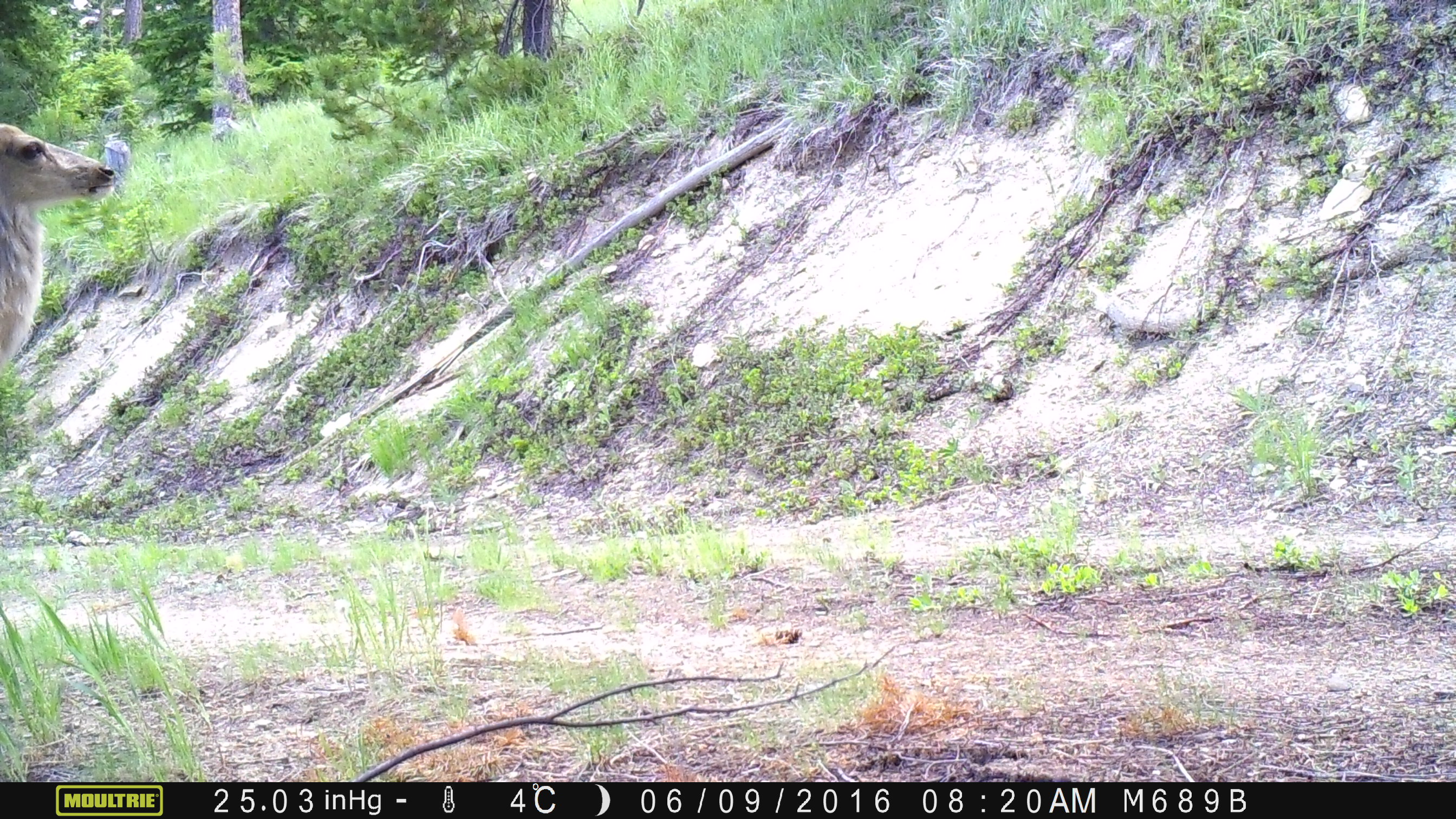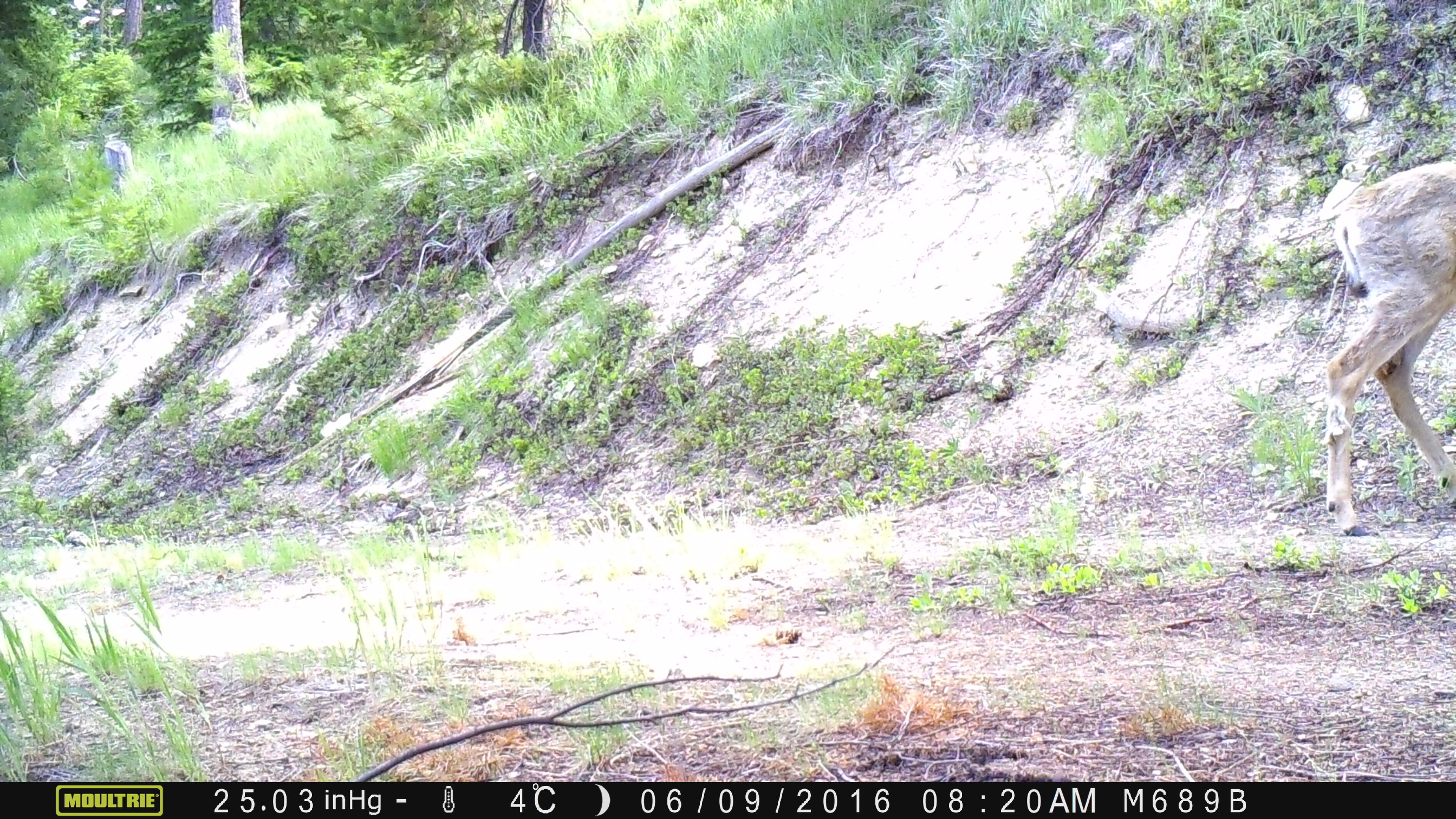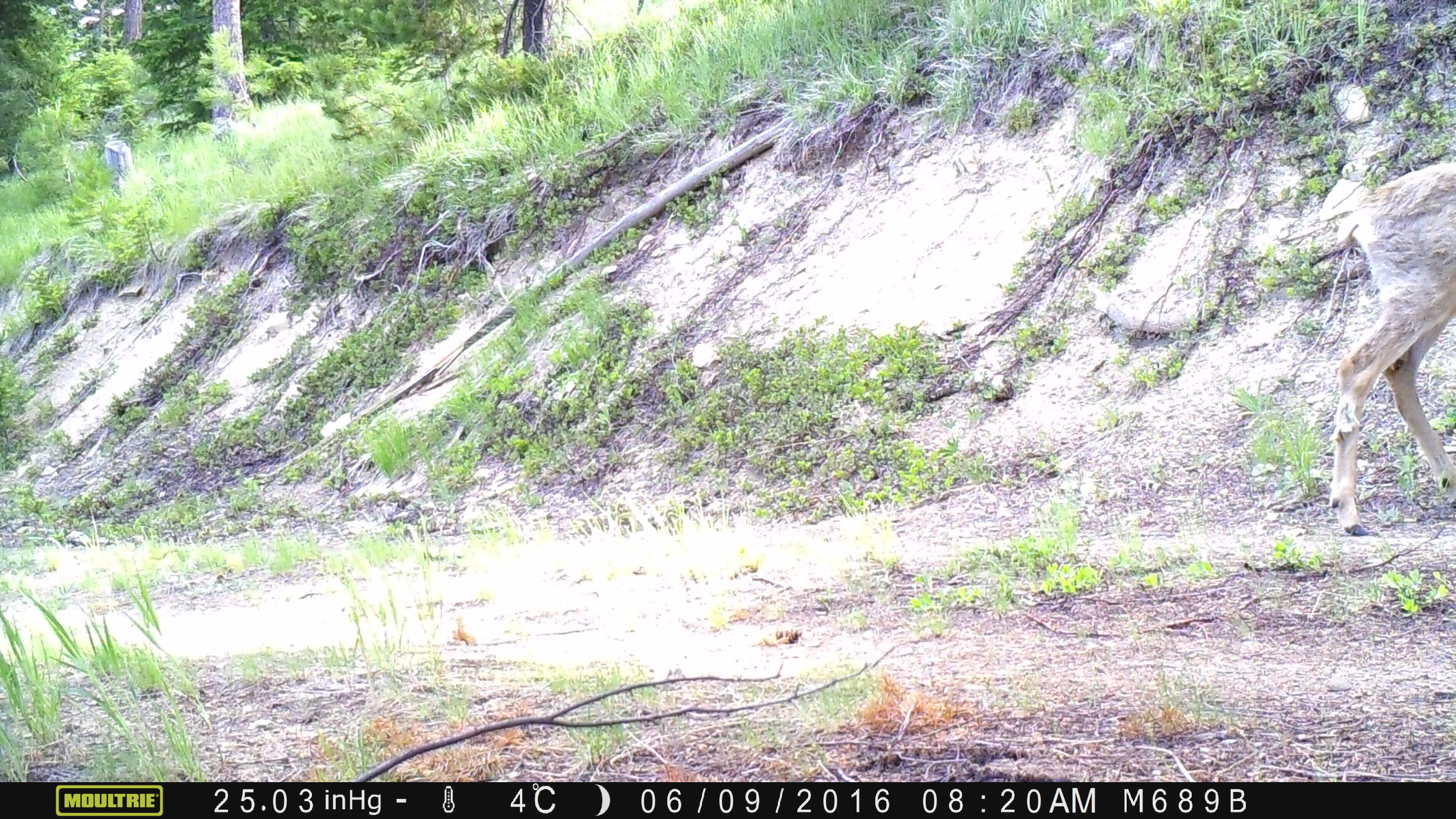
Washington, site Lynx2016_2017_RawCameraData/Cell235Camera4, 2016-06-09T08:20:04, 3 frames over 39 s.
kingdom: Animalia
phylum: Chordata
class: Mammalia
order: Artiodactyla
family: Cervidae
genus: Odocoileus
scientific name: Odocoileus hemionus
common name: mule deer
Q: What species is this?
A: Odocoileus hemionus (mule deer).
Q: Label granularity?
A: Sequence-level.